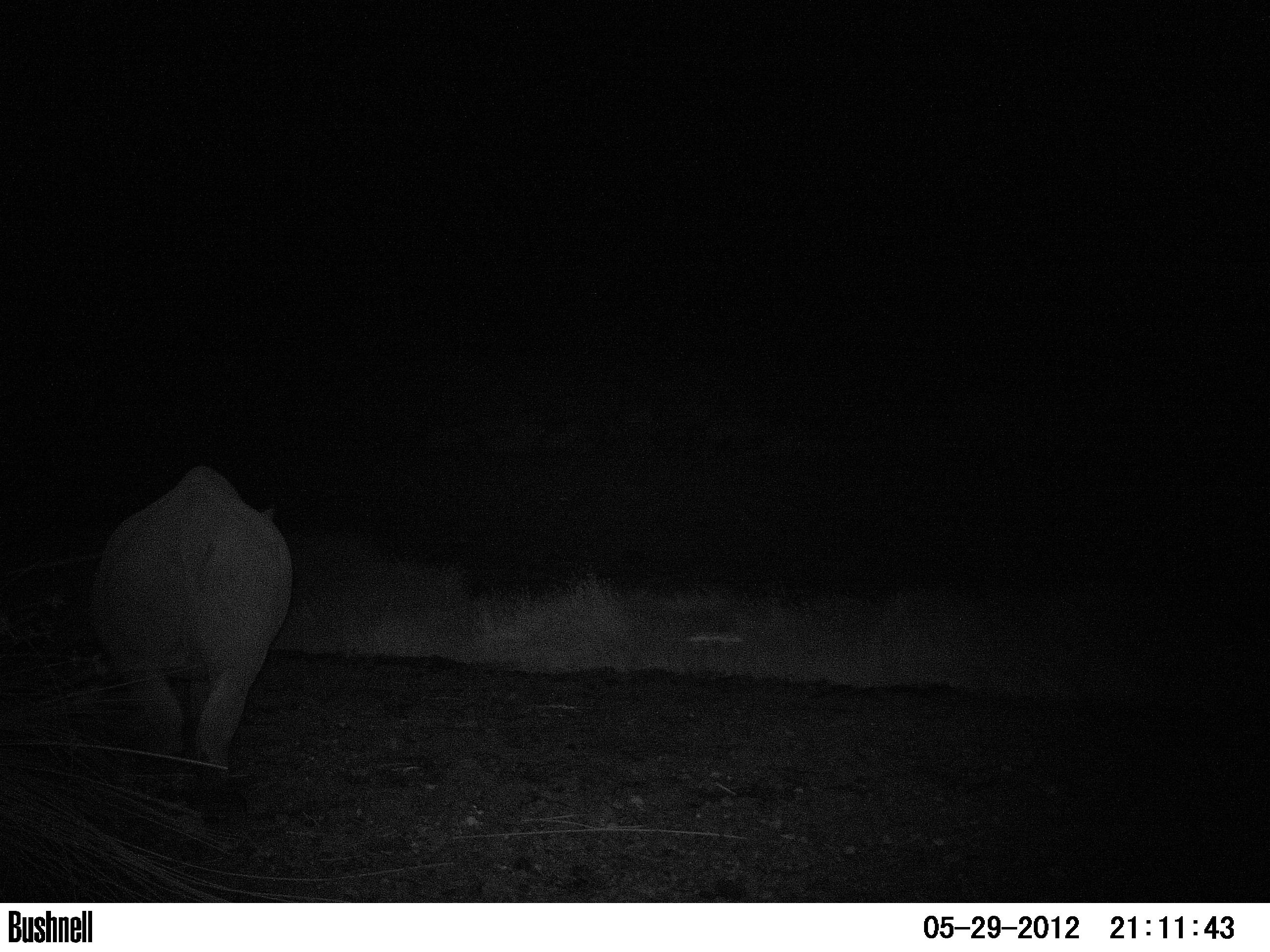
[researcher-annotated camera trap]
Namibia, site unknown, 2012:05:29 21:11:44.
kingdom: Animalia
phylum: Chordata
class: Mammalia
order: Perissodactyla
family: Rhinocerotidae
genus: Diceros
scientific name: Diceros bicornis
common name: black rhinoceros